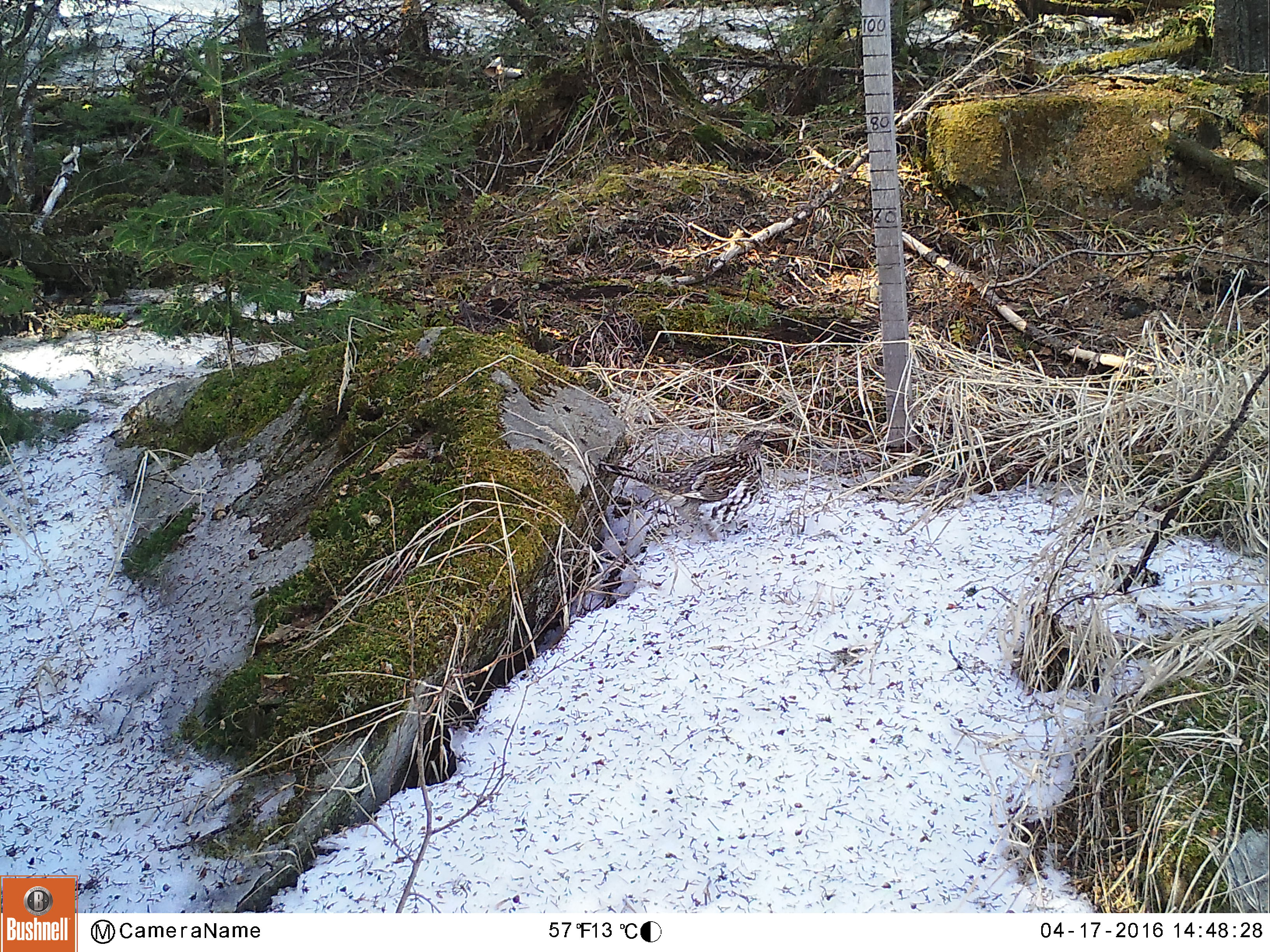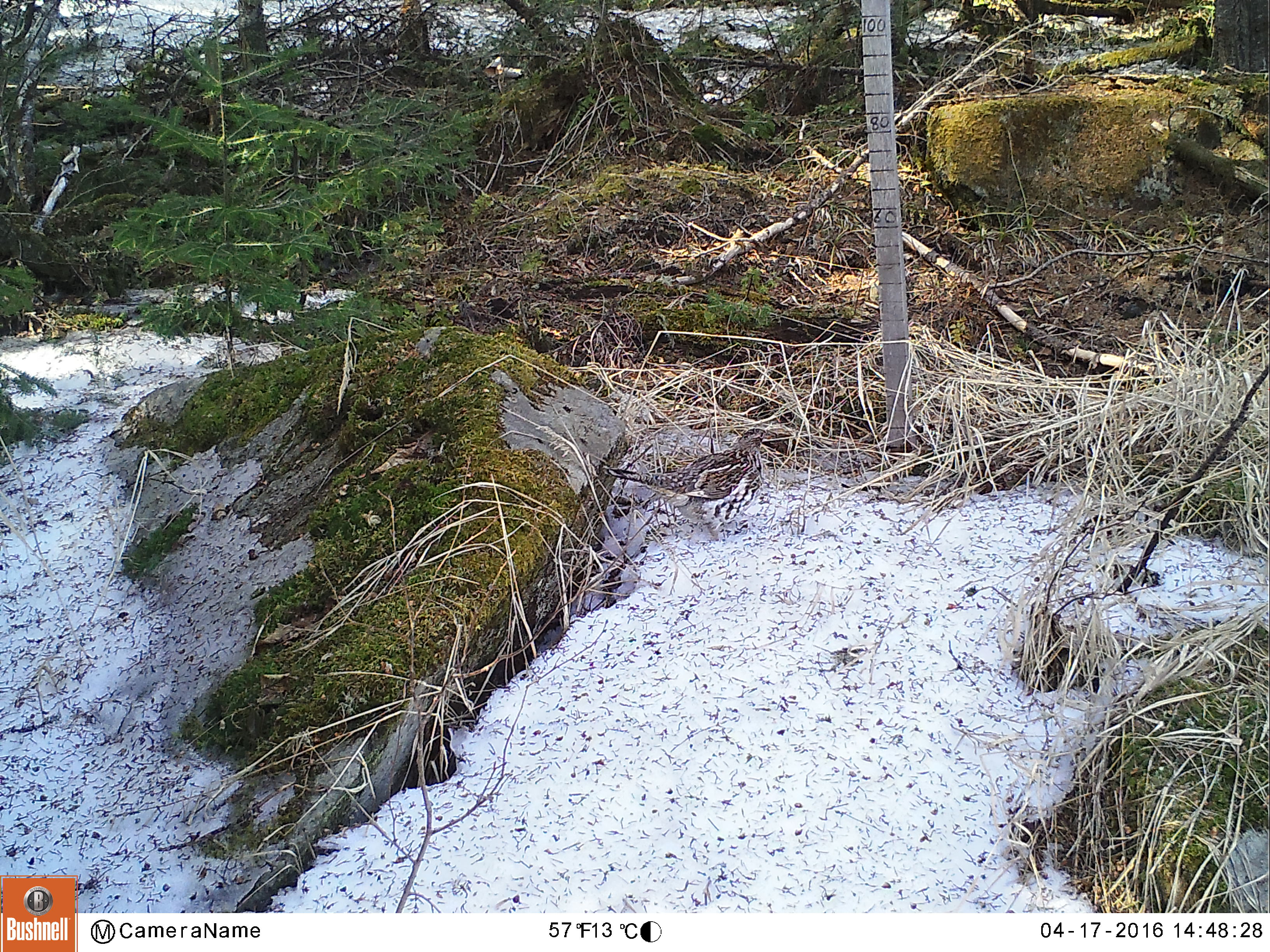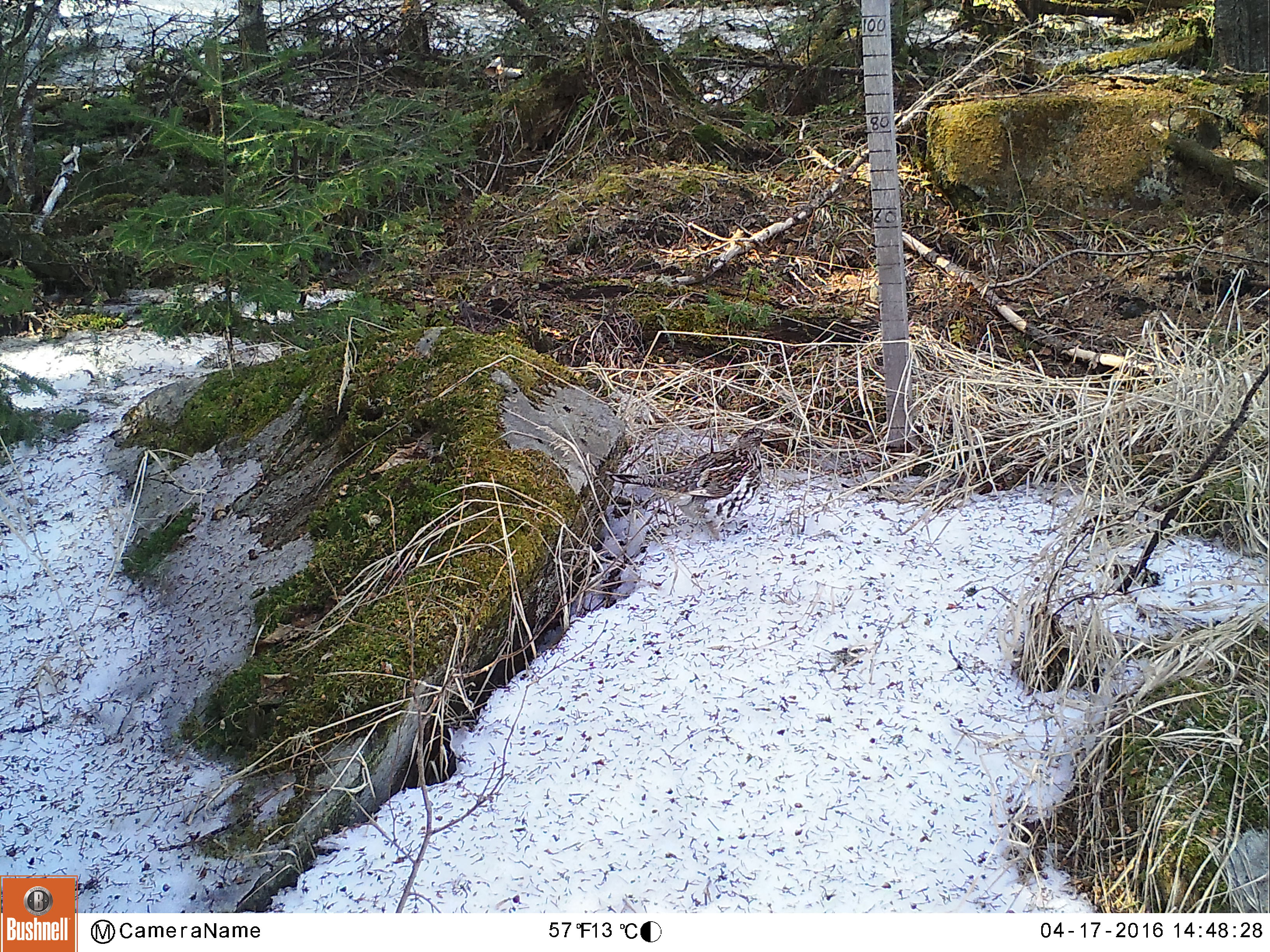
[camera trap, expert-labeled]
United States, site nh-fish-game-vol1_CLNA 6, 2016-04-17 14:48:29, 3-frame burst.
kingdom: Animalia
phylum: Chordata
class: Aves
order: Galliformes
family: Phasianidae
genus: Bonasa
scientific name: Bonasa umbellus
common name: ruffed grouse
Ruffed grouse (Bonasa umbellus).